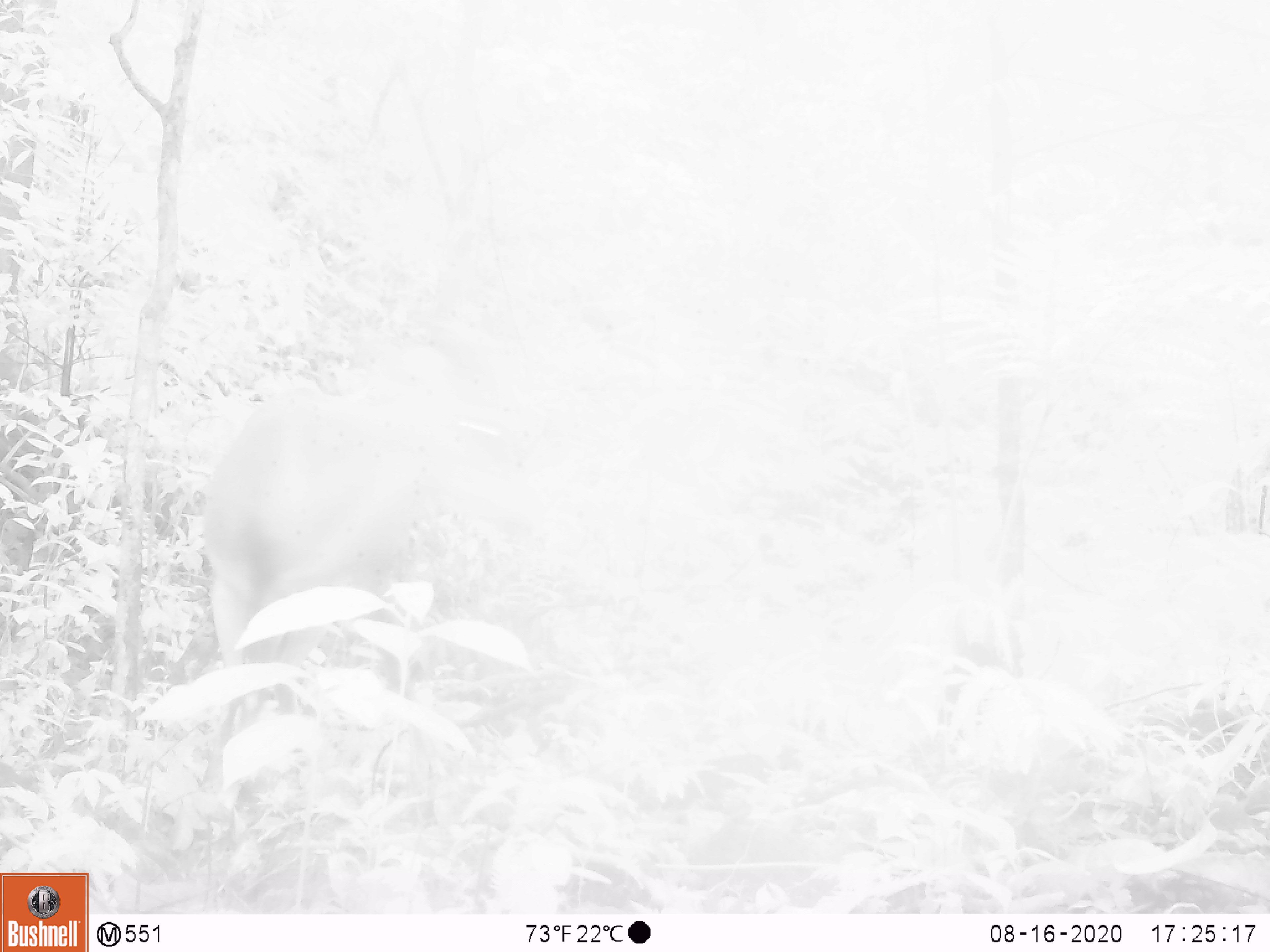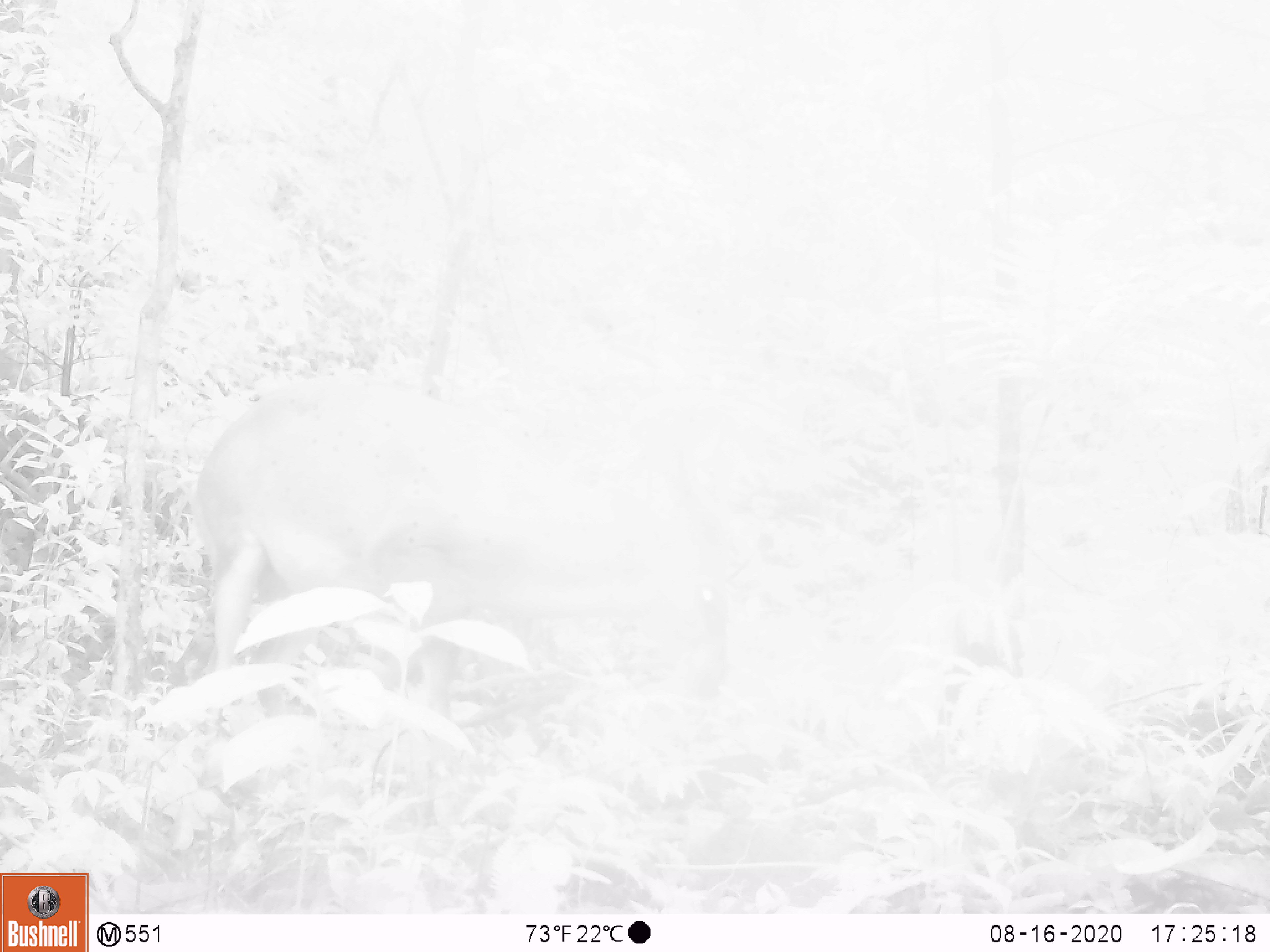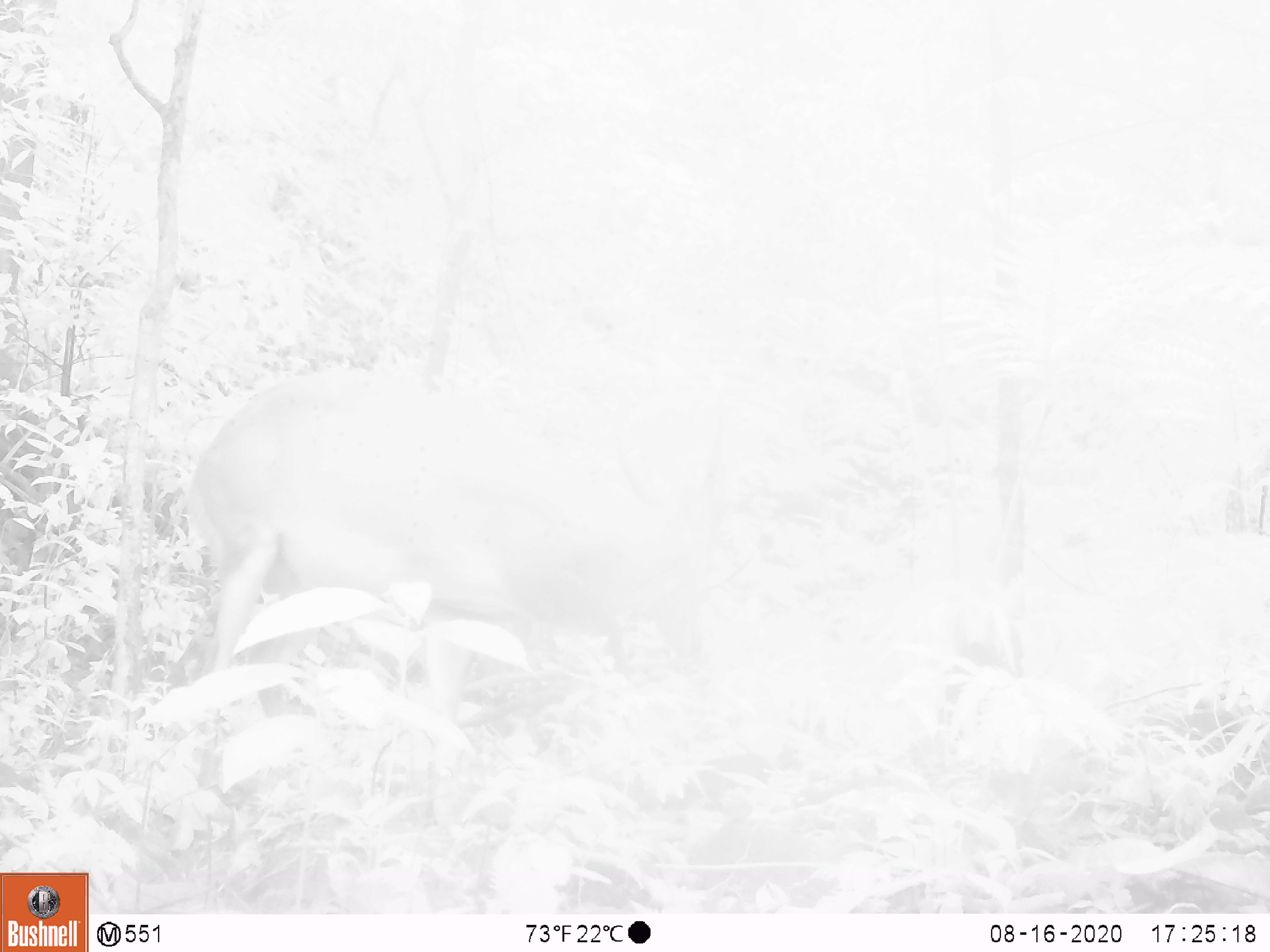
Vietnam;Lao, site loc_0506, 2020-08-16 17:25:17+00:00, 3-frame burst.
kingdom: Animalia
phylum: Chordata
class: Mammalia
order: Artiodactyla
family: Cervidae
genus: Muntiacus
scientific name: Muntiacus vuquangensis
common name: large-antlered muntjac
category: large antlered muntjac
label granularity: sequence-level